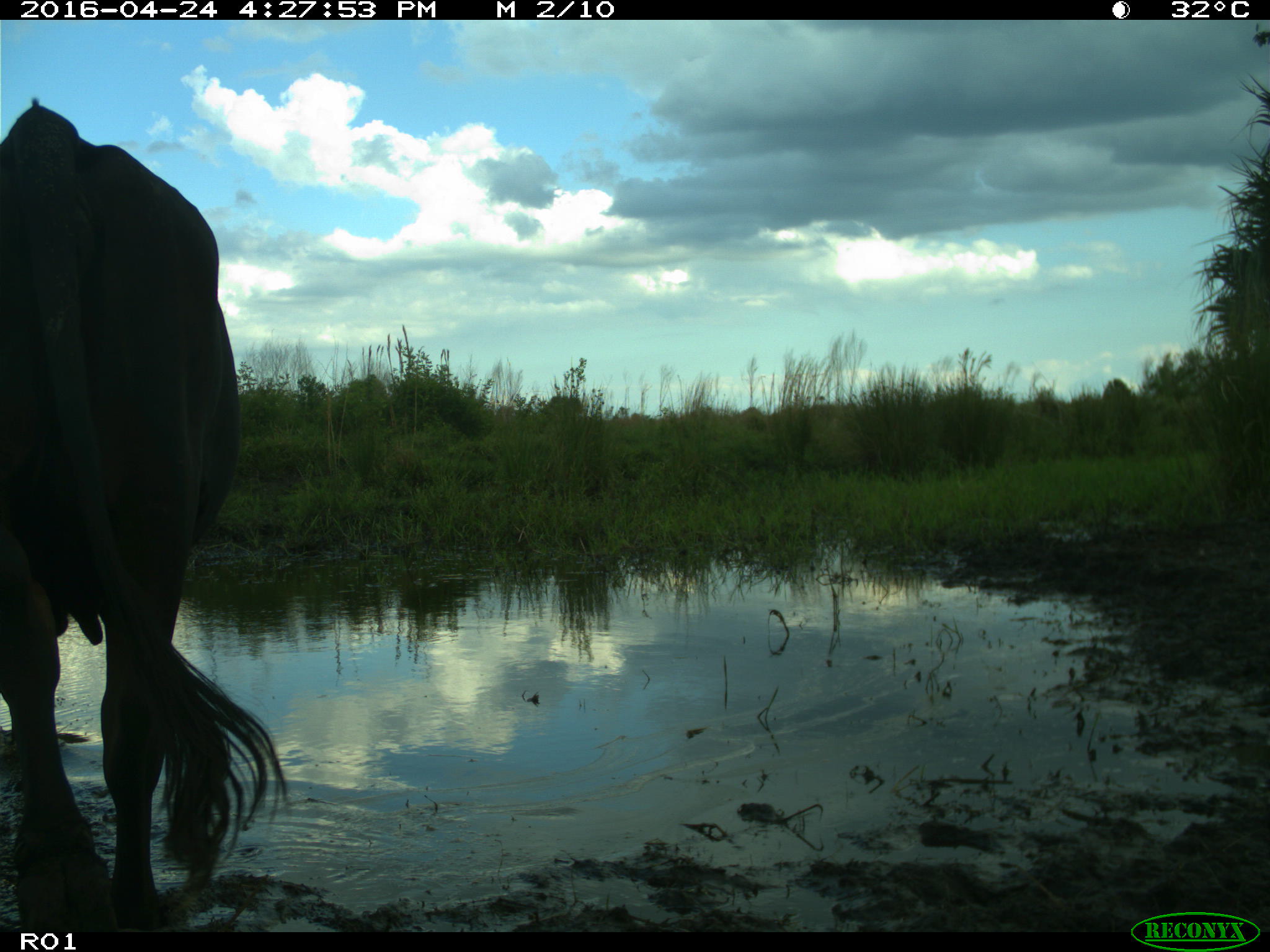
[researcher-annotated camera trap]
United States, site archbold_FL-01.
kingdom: Animalia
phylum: Chordata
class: Mammalia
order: Artiodactyla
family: Bovidae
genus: Bos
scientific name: Bos taurus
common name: domestic cow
Bos taurus (domestic cow).